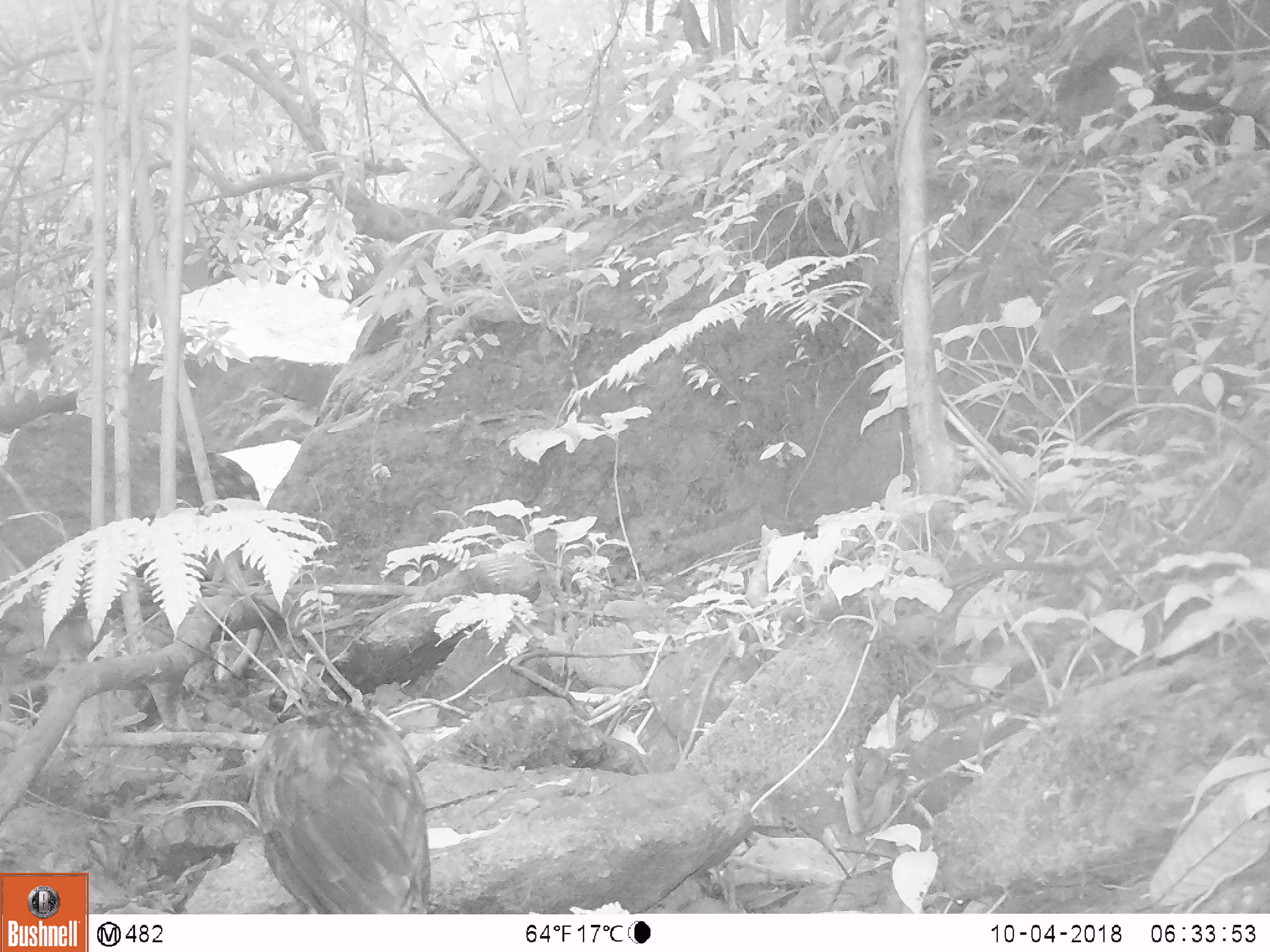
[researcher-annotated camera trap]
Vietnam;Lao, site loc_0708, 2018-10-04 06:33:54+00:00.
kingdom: Animalia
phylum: Chordata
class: Aves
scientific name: Aves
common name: bird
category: unidentified bird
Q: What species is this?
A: Unidentified bird (bird) (Aves).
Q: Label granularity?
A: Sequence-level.